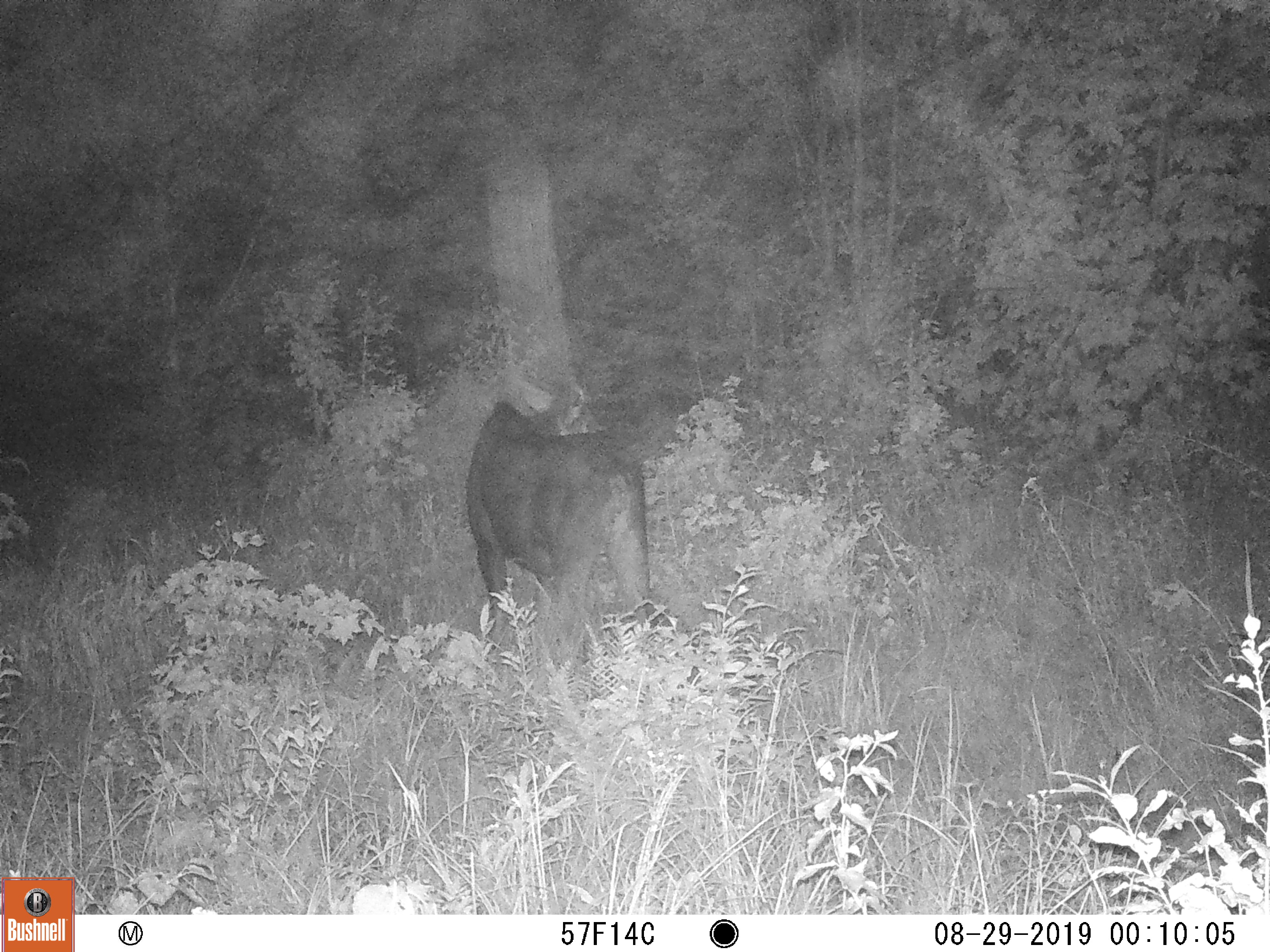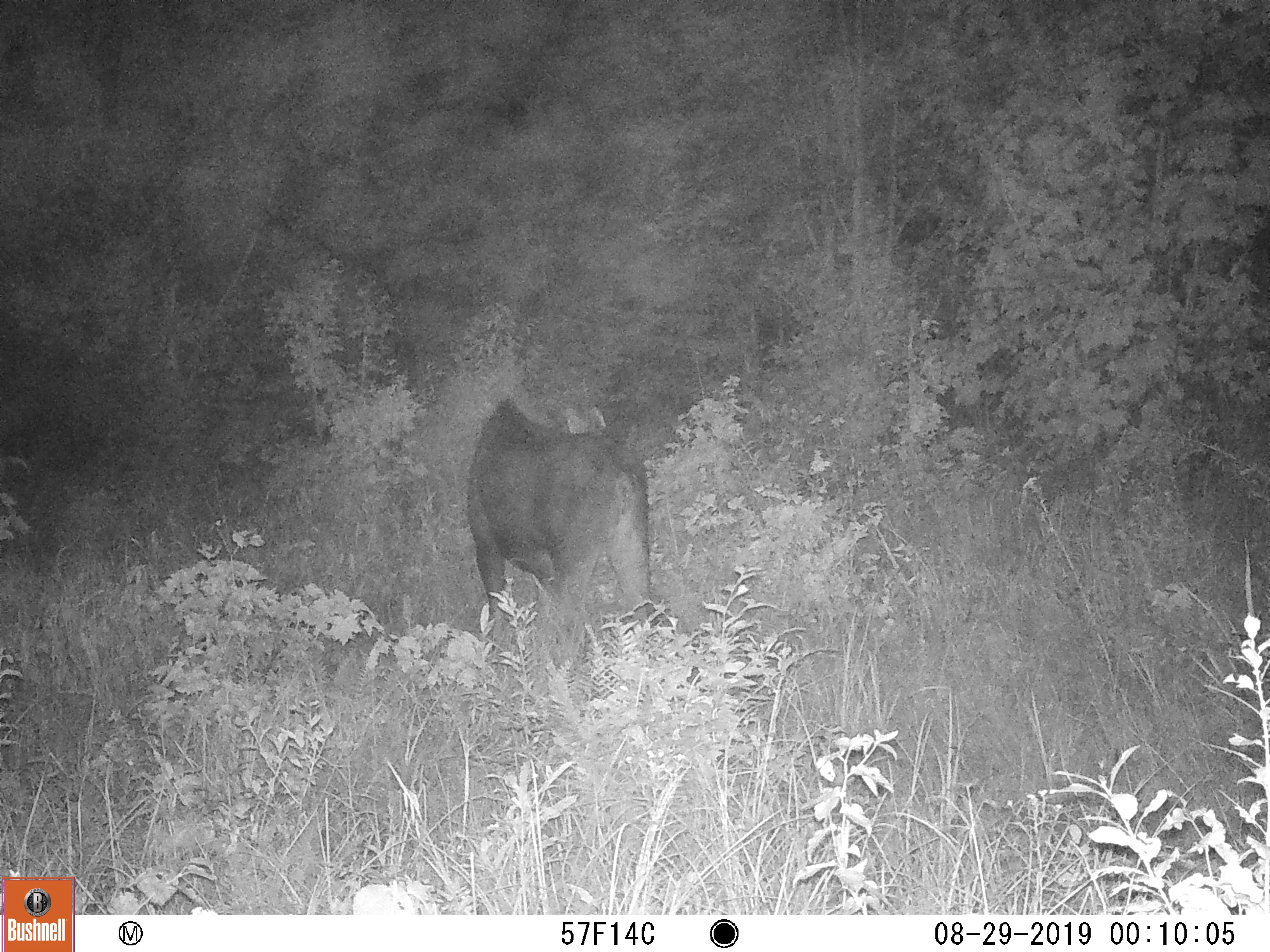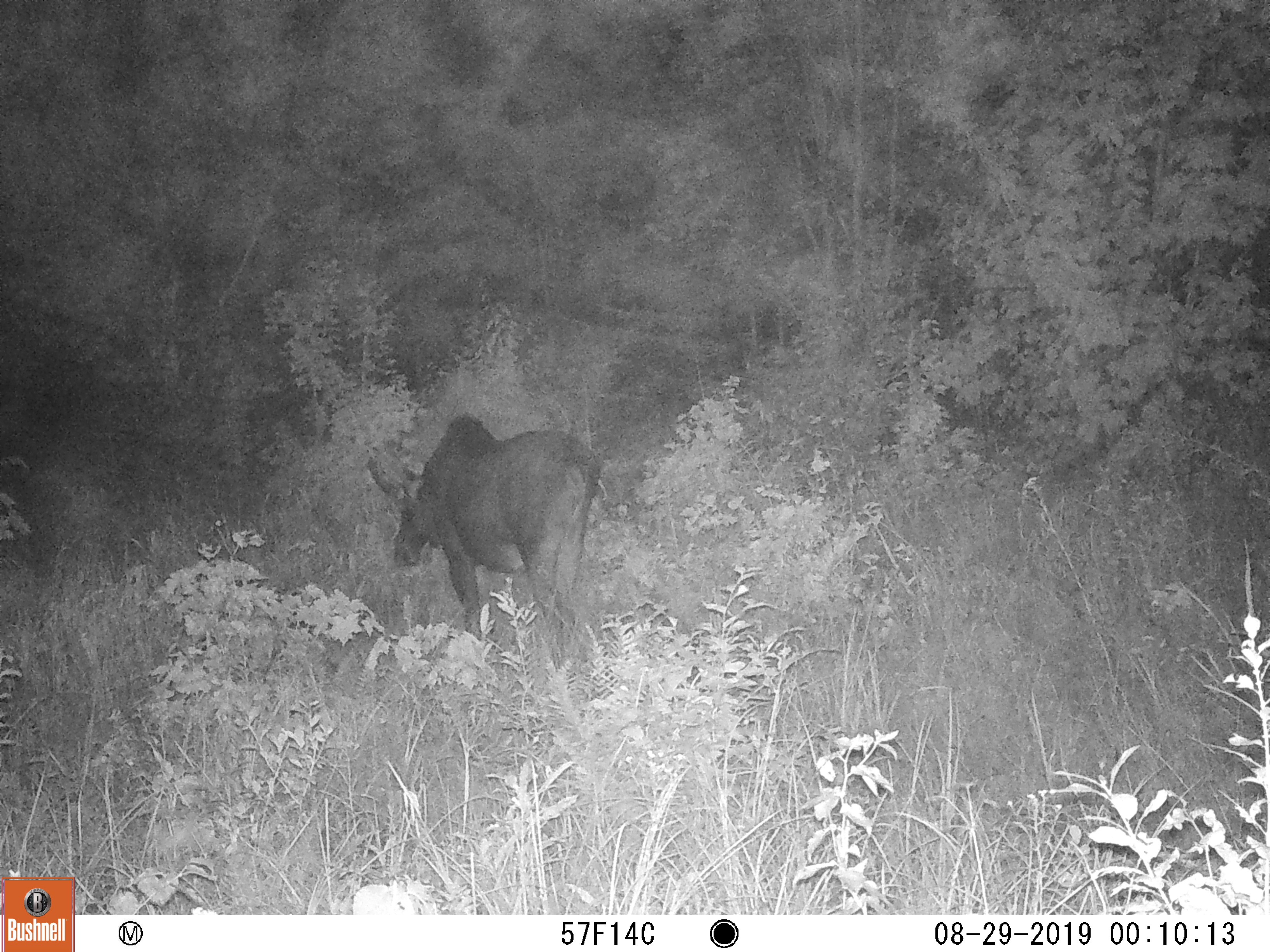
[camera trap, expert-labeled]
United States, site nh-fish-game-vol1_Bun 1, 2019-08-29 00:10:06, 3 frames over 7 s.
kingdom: Animalia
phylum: Chordata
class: Mammalia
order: Artiodactyla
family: Cervidae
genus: Alces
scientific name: Alces alces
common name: moose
Moose (Alces alces).